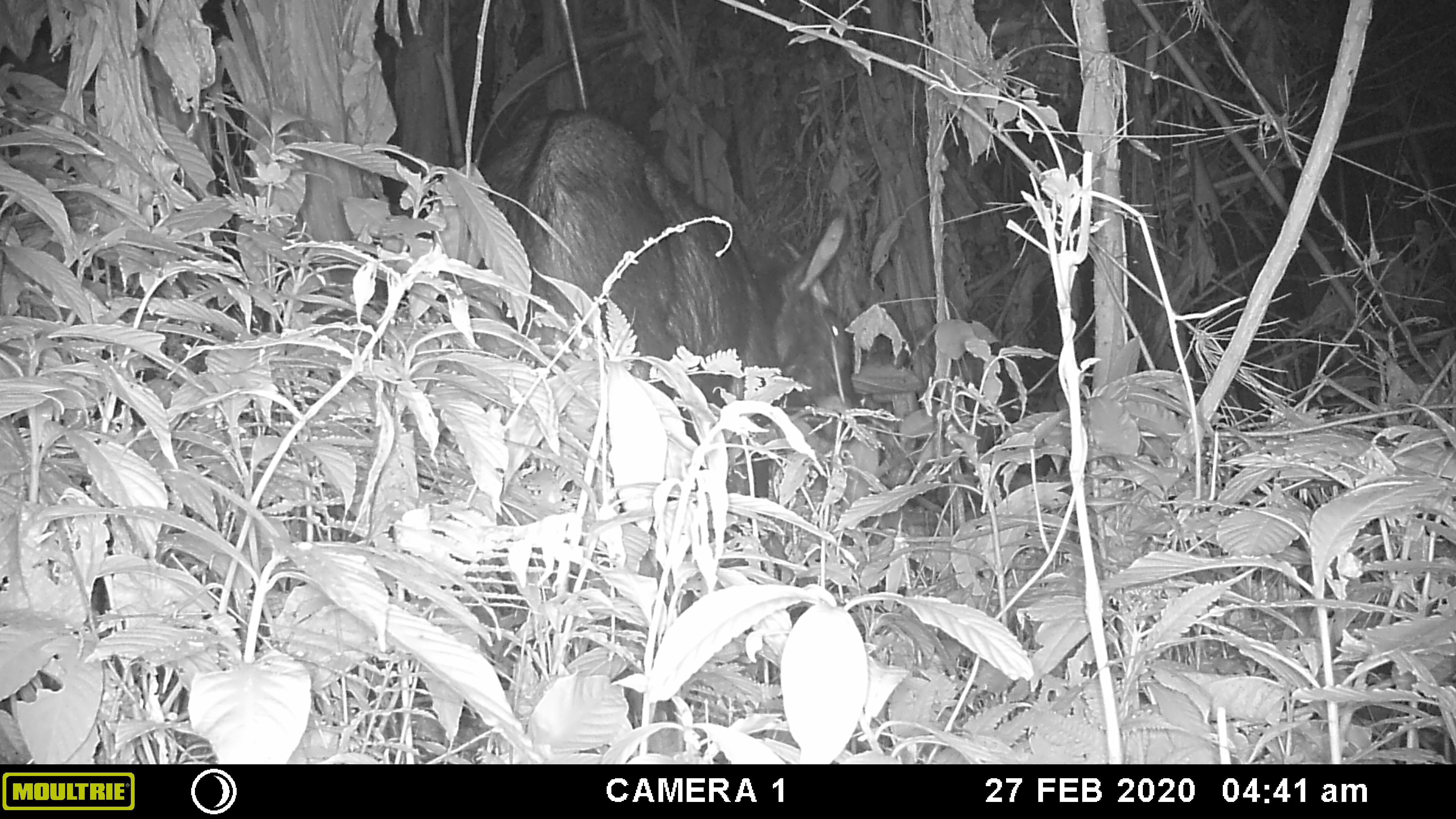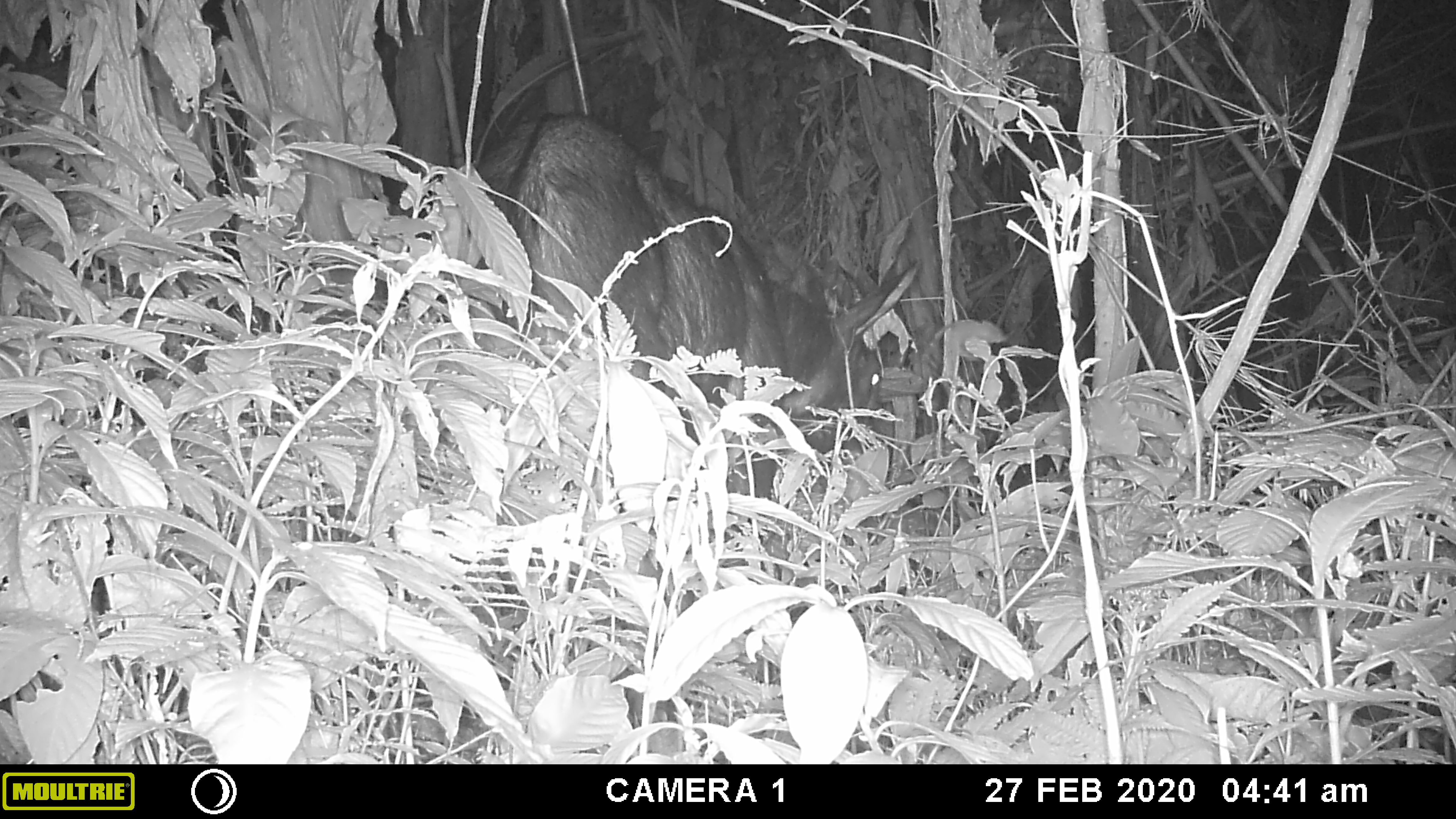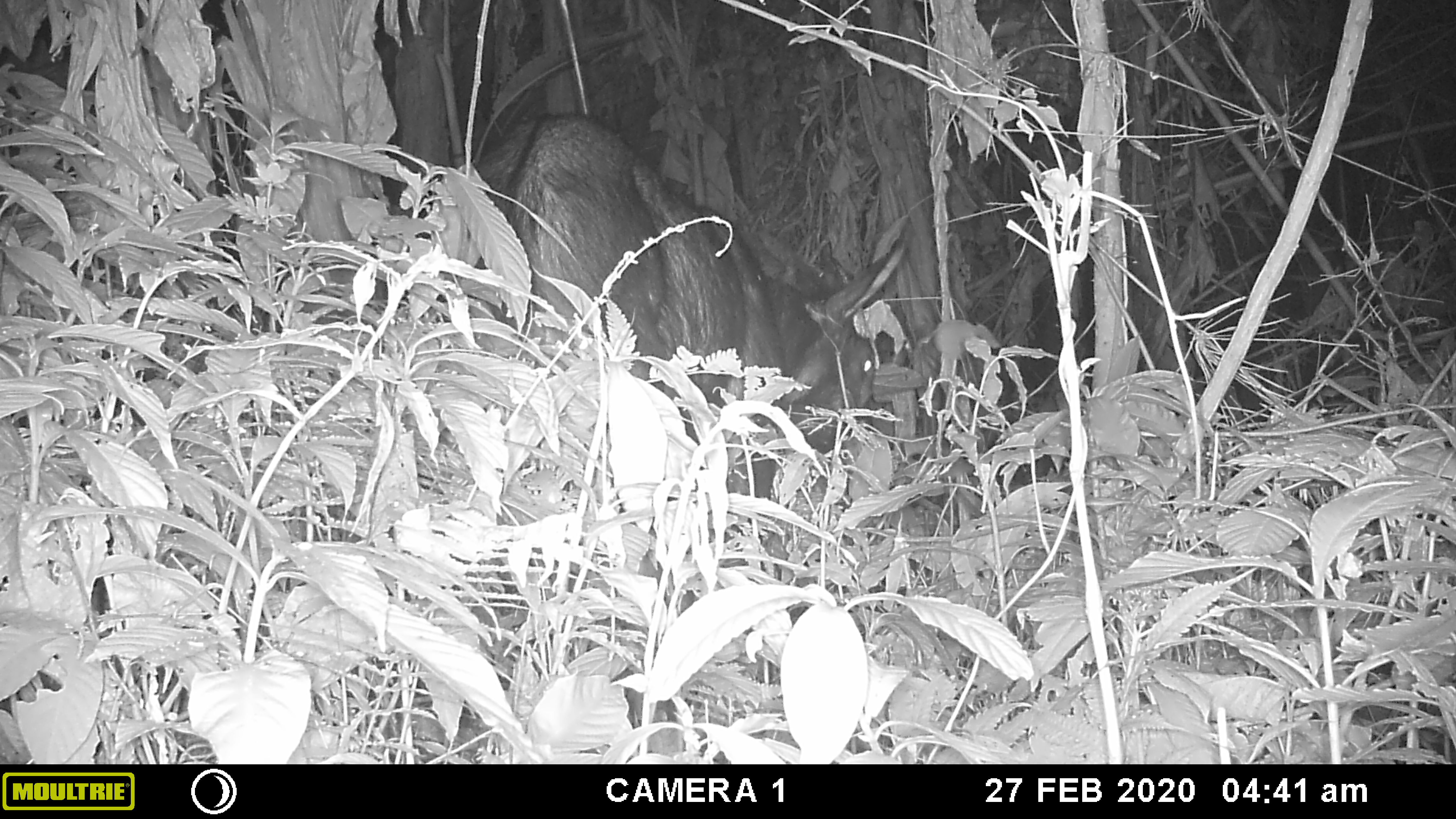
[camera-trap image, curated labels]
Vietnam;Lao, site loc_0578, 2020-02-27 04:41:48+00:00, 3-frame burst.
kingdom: Animalia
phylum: Chordata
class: Mammalia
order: Artiodactyla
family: Bovidae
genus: Capricornis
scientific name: Capricornis sumatraensis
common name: chinese serow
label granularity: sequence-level